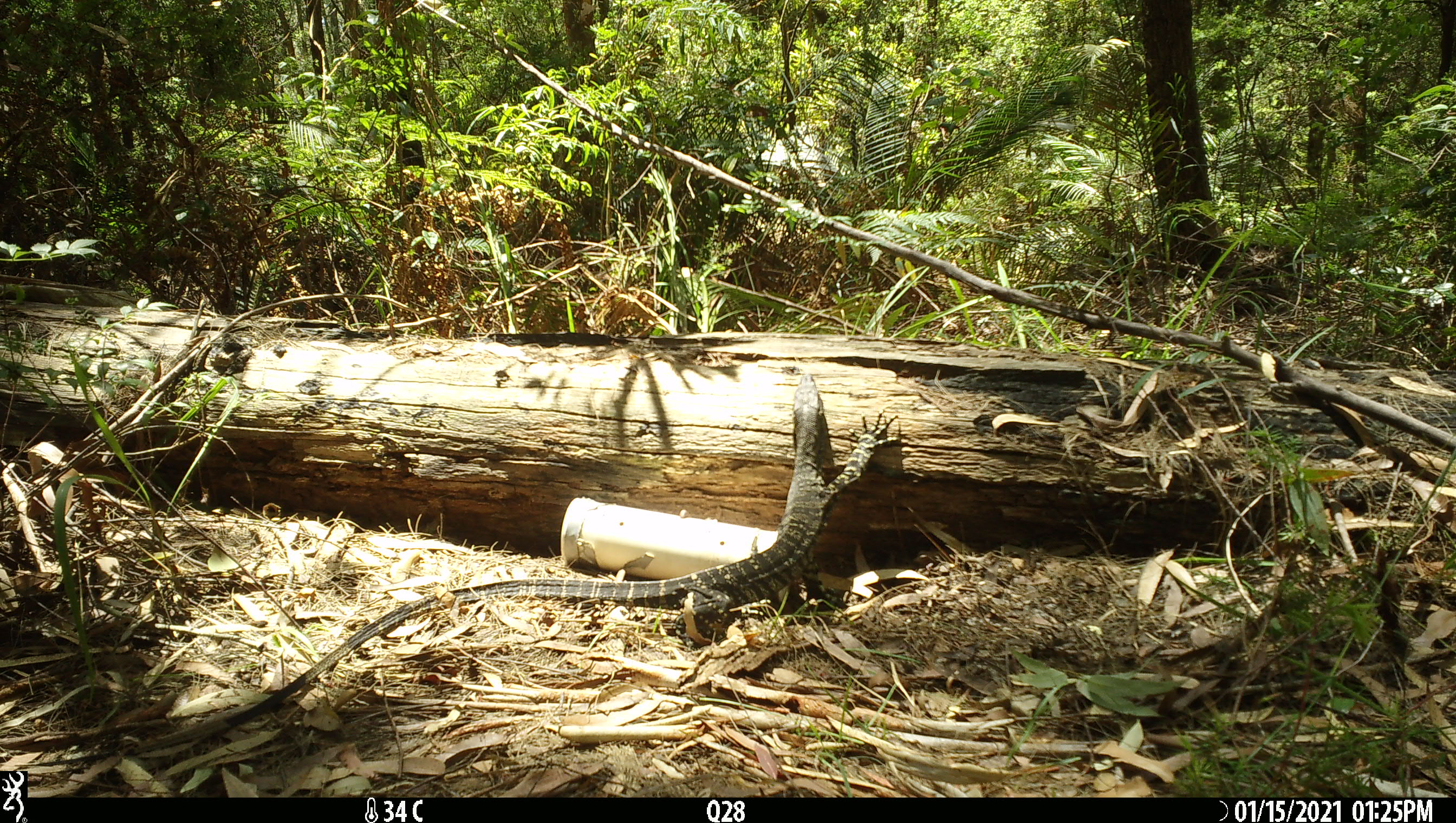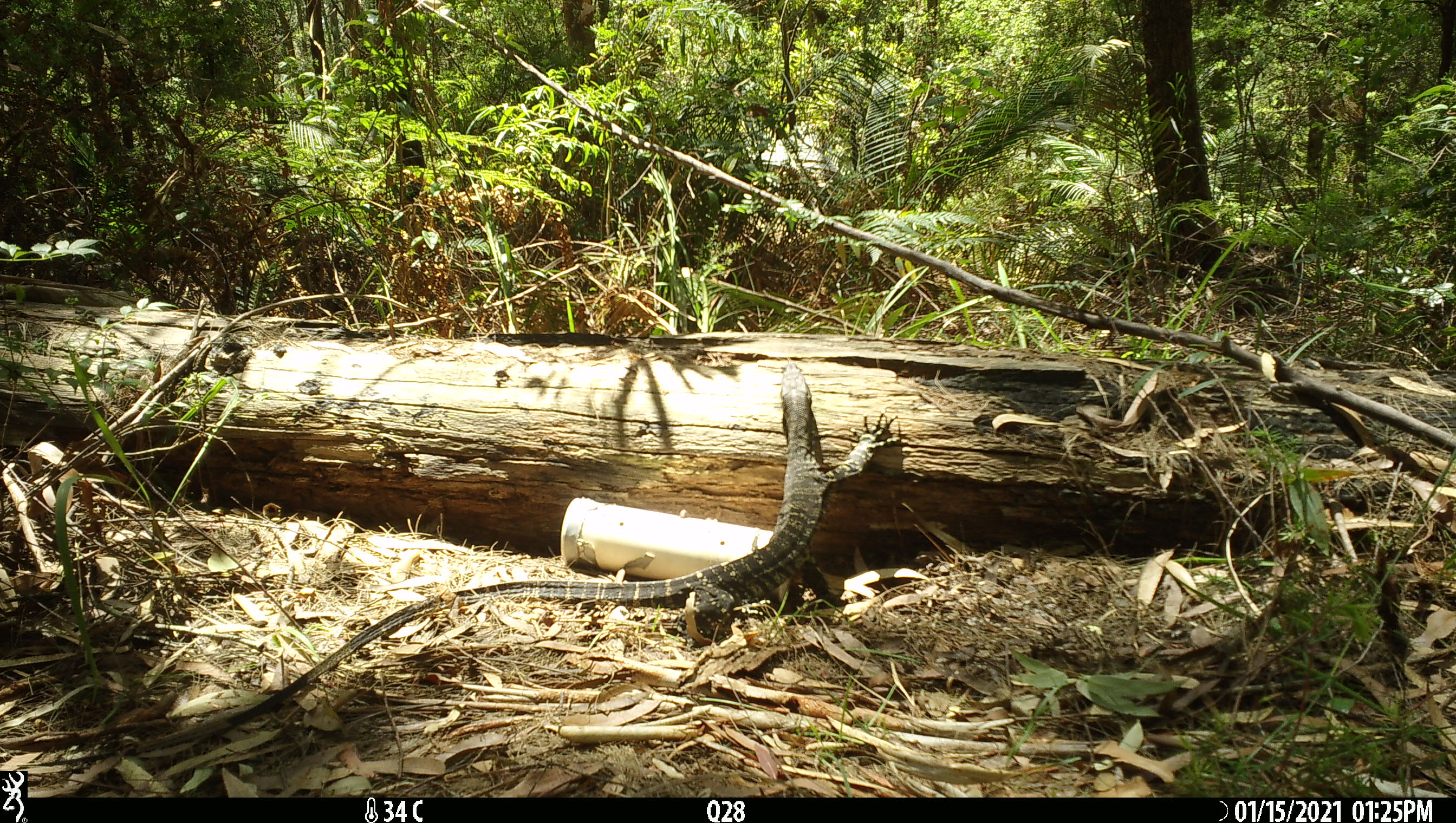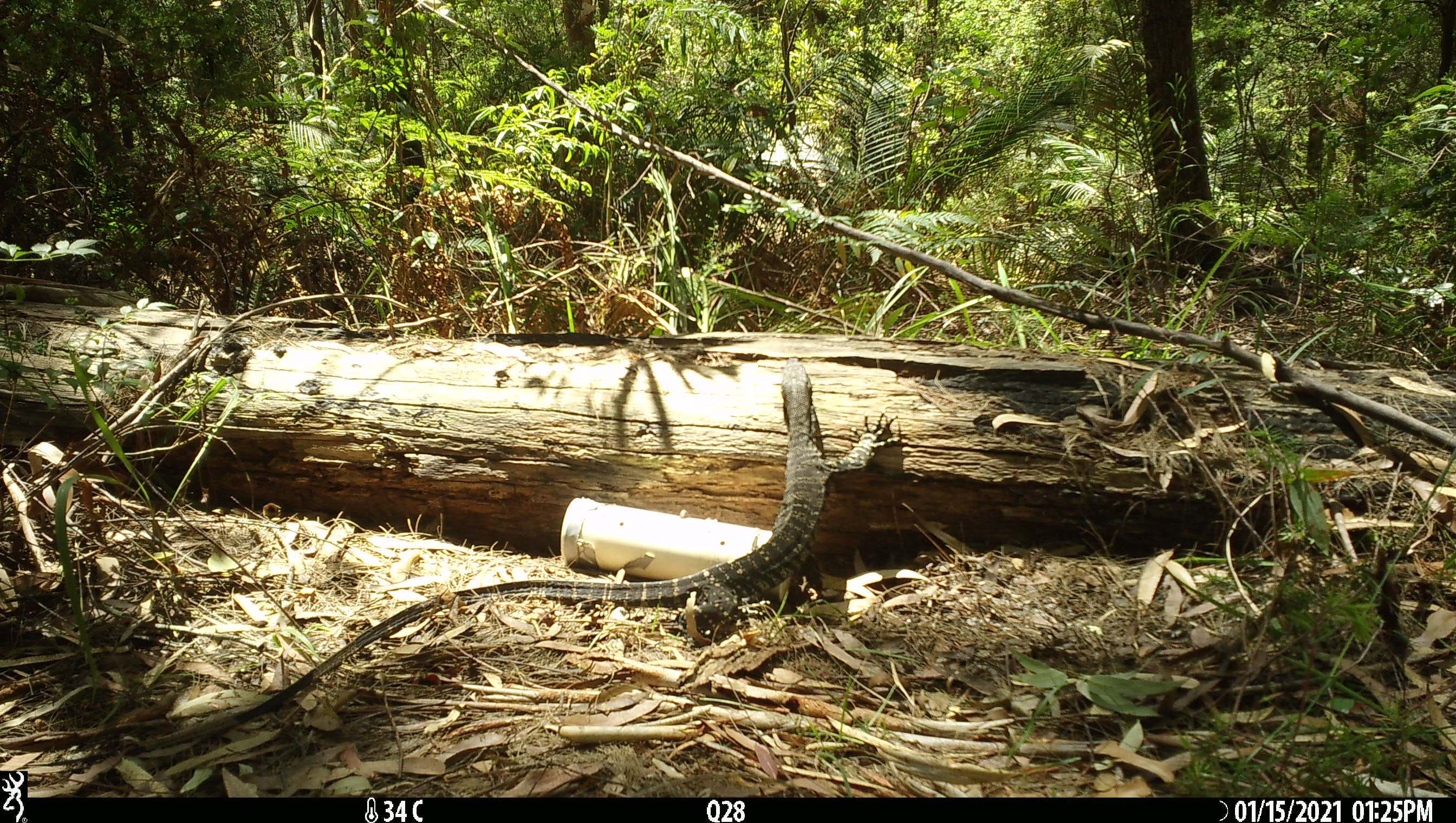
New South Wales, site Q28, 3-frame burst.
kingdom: Animalia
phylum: Chordata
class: Reptilia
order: Squamata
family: Varanidae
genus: Varanus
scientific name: Varanus varius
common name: lace monitor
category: goanna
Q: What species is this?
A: Goanna (lace monitor) (Varanus varius).